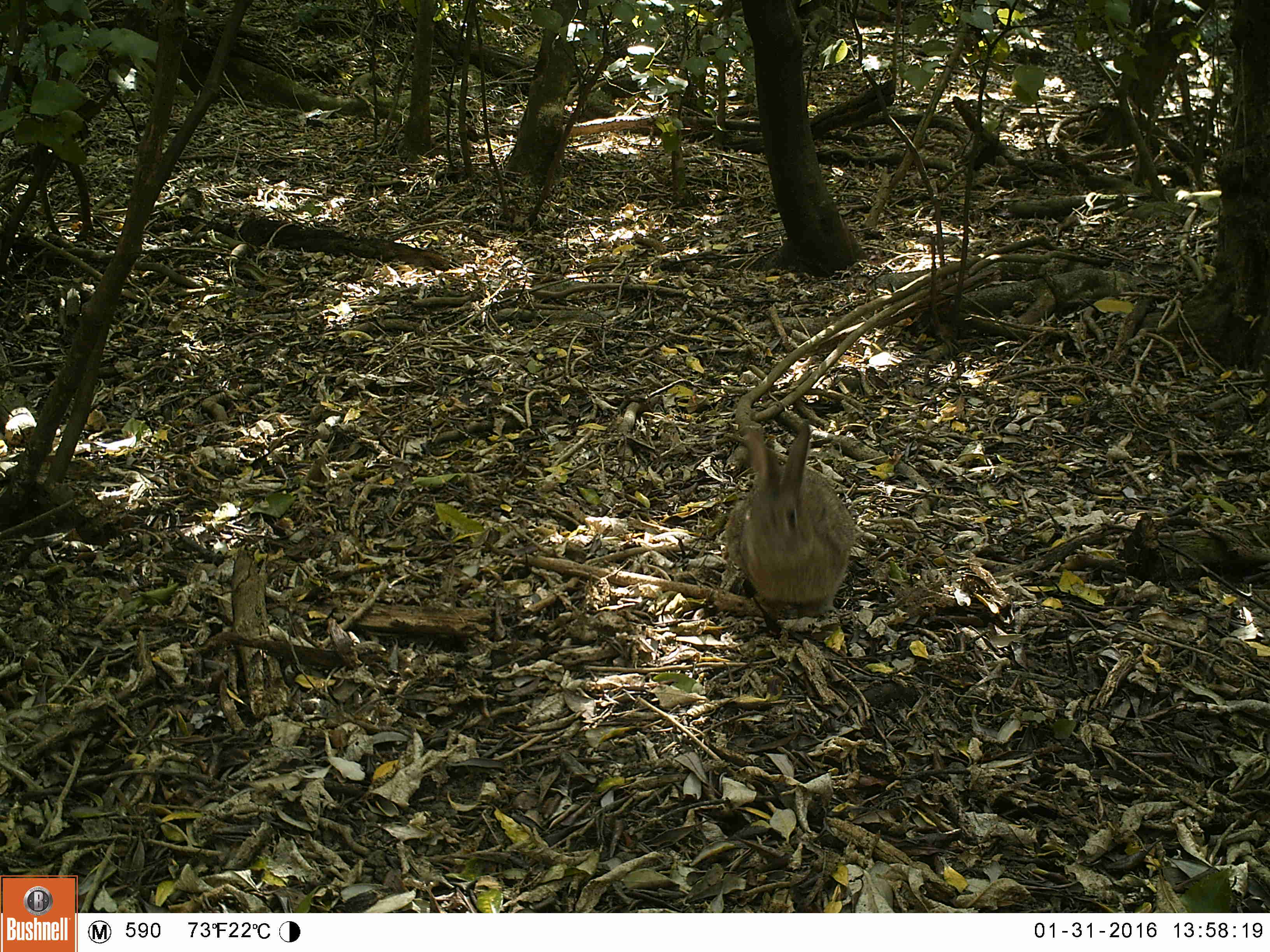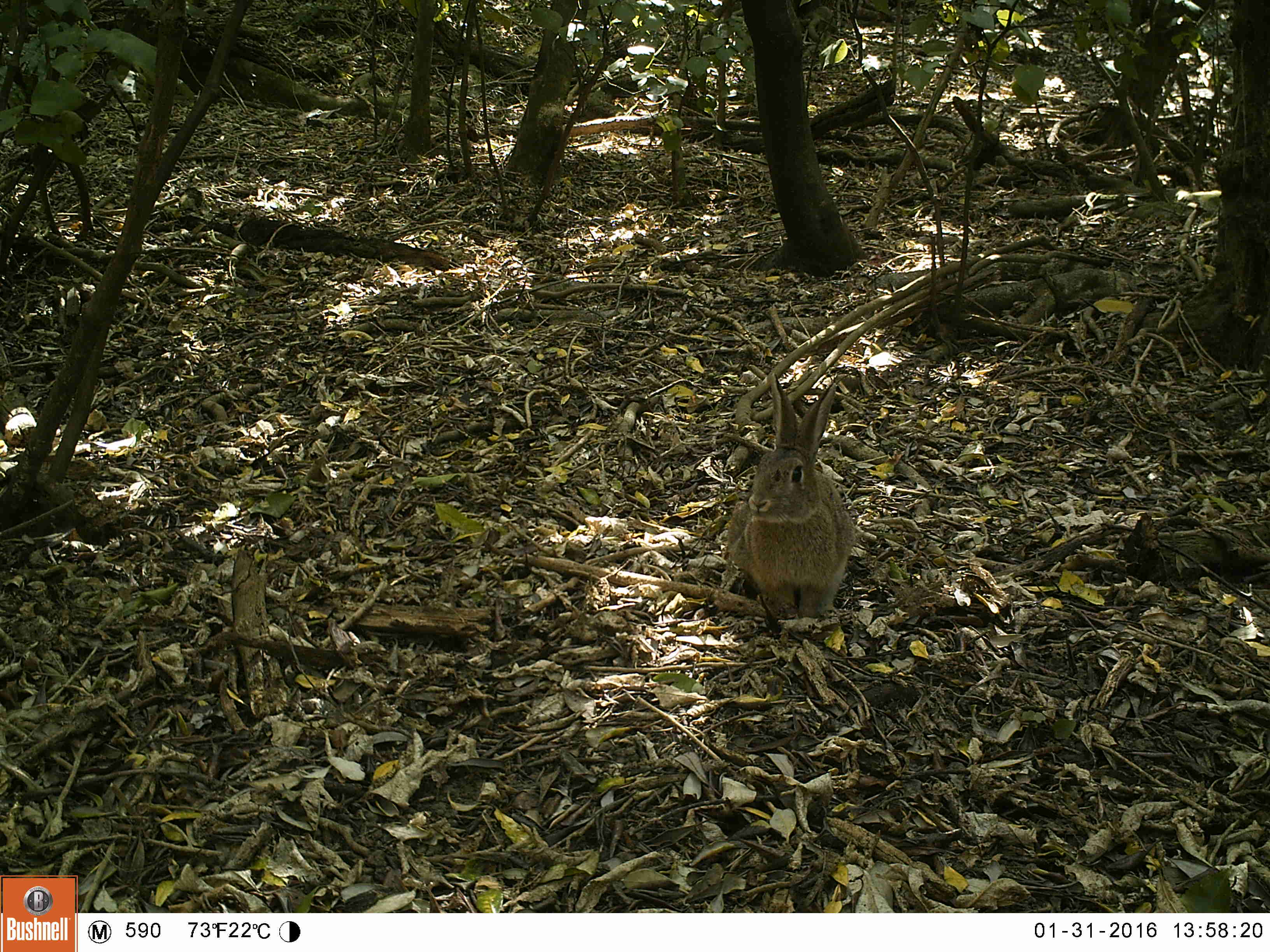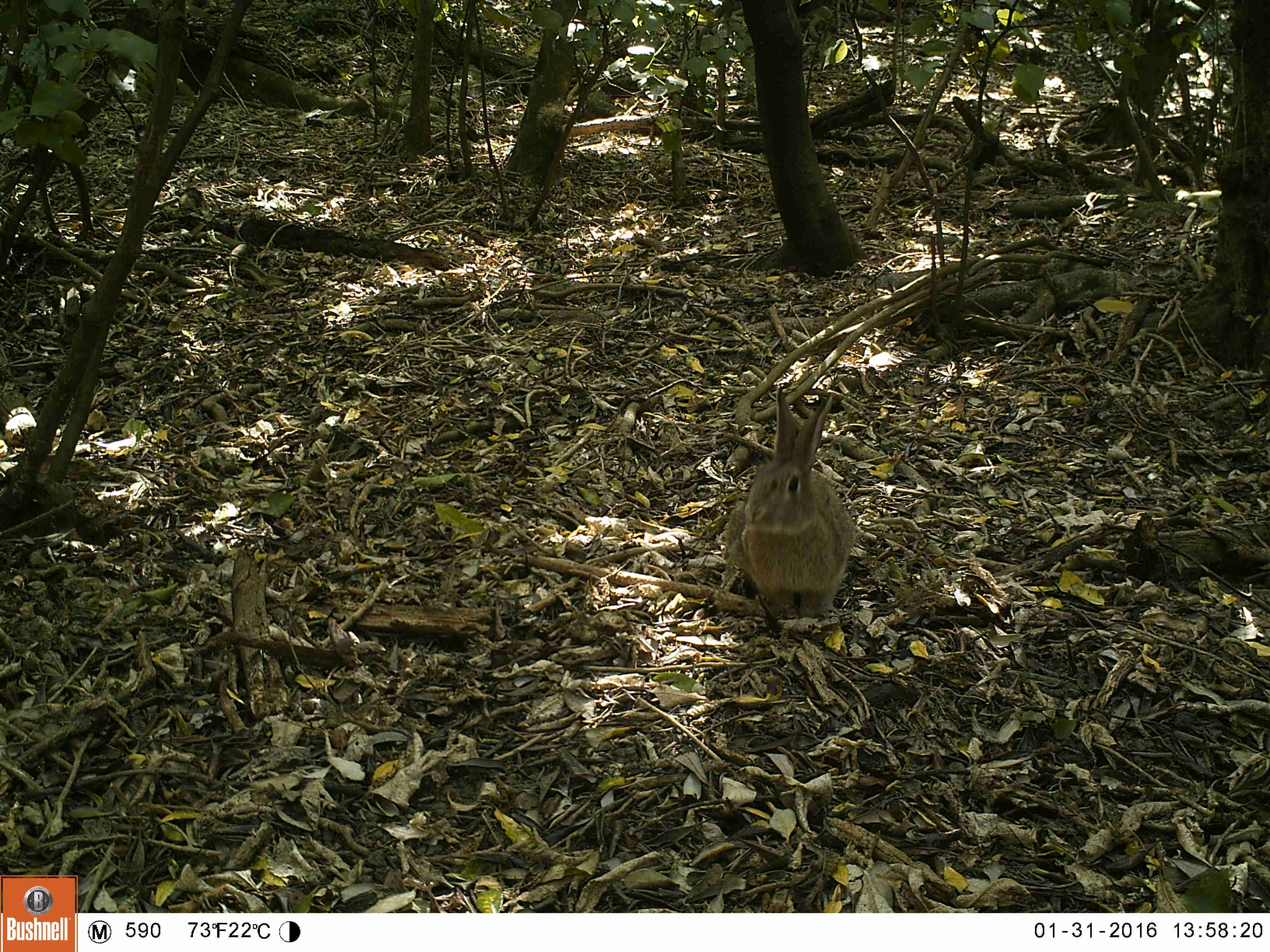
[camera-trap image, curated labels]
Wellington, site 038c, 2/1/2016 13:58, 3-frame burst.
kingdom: Animalia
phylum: Chordata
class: Mammalia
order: Lagomorpha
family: Leporidae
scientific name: Leporidae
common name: rabbit